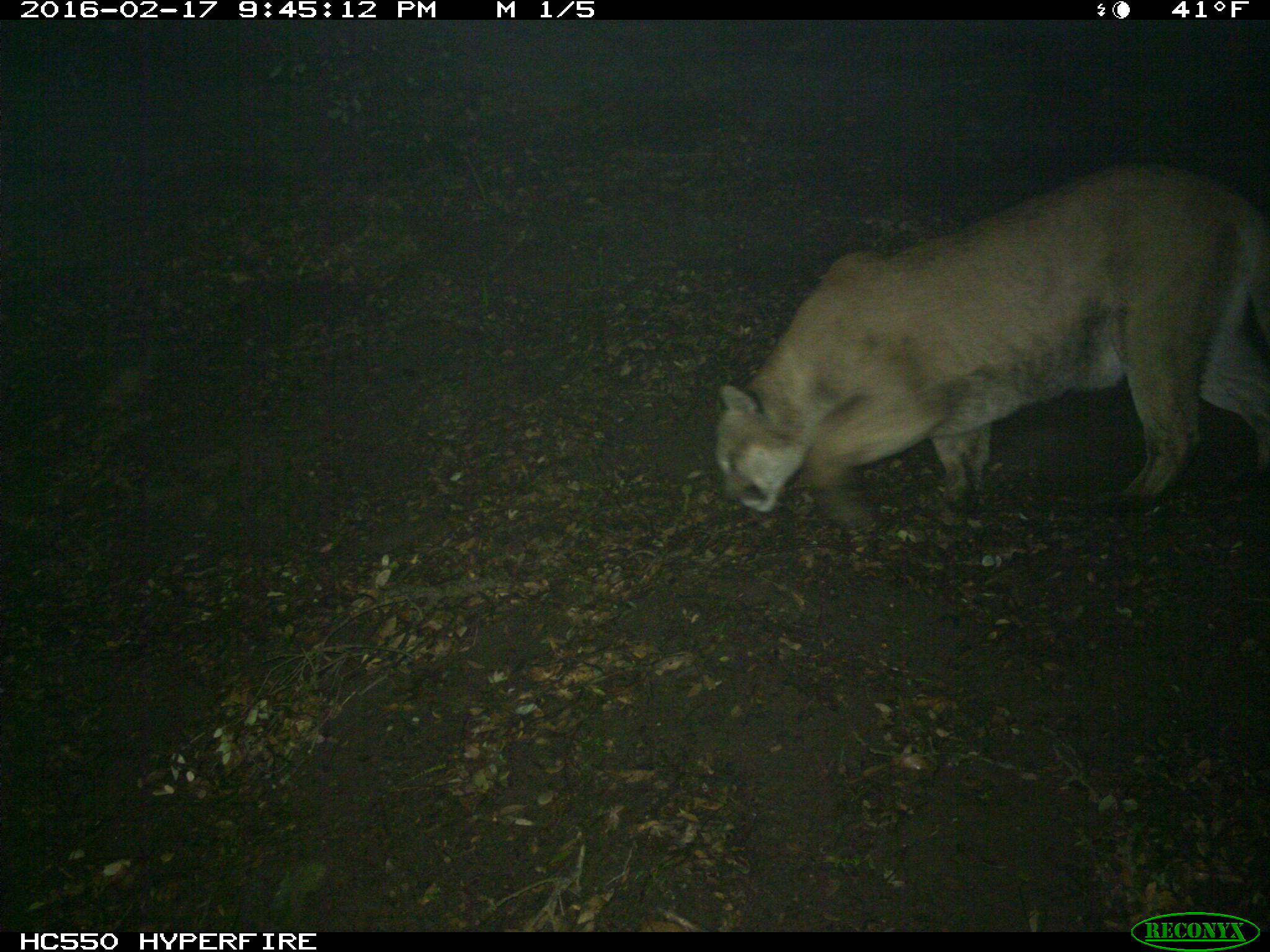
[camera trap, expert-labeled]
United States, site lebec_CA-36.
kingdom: Animalia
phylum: Chordata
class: Mammalia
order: Carnivora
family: Felidae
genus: Puma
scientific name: Puma concolor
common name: mountain lion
Puma concolor (mountain lion).